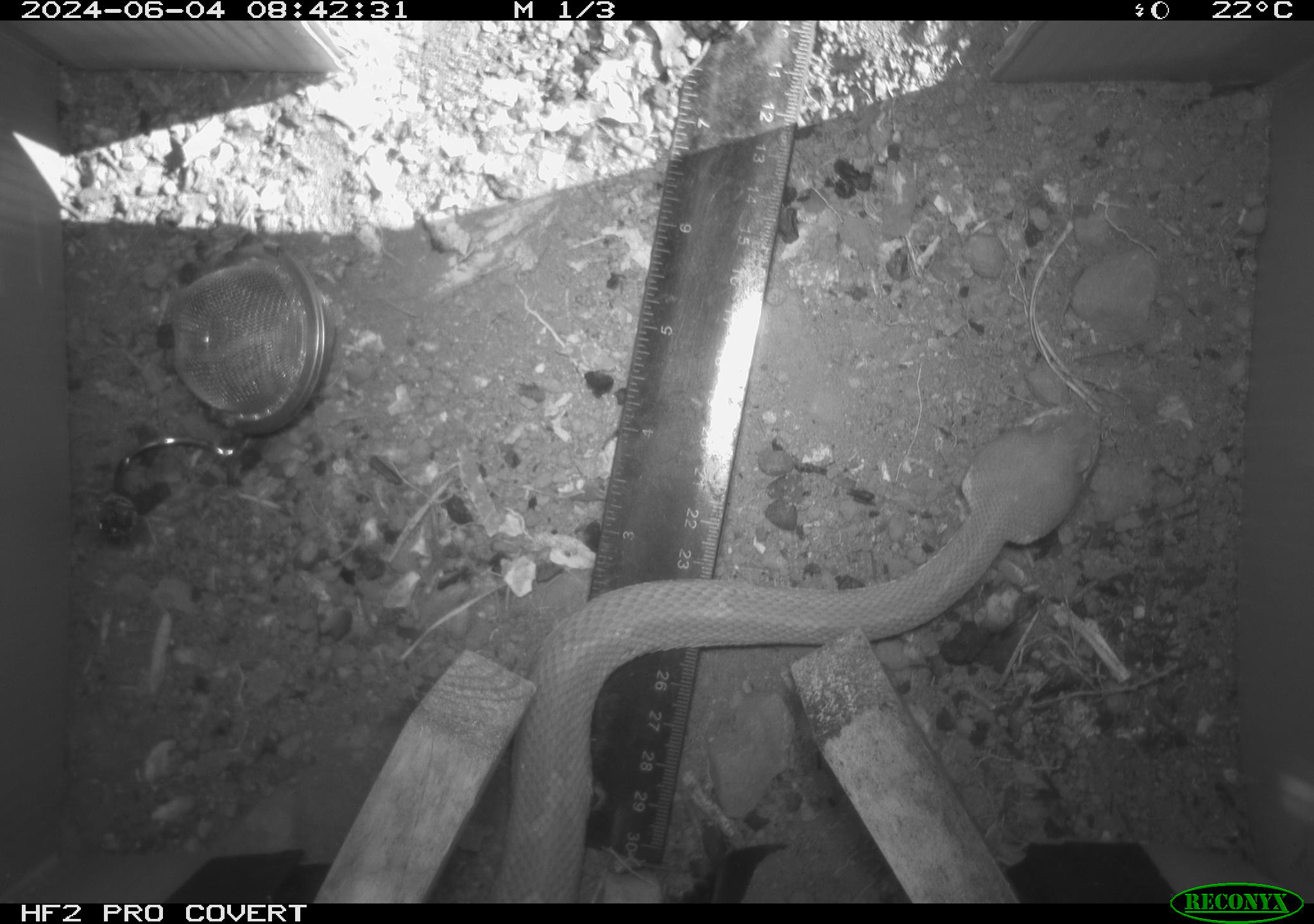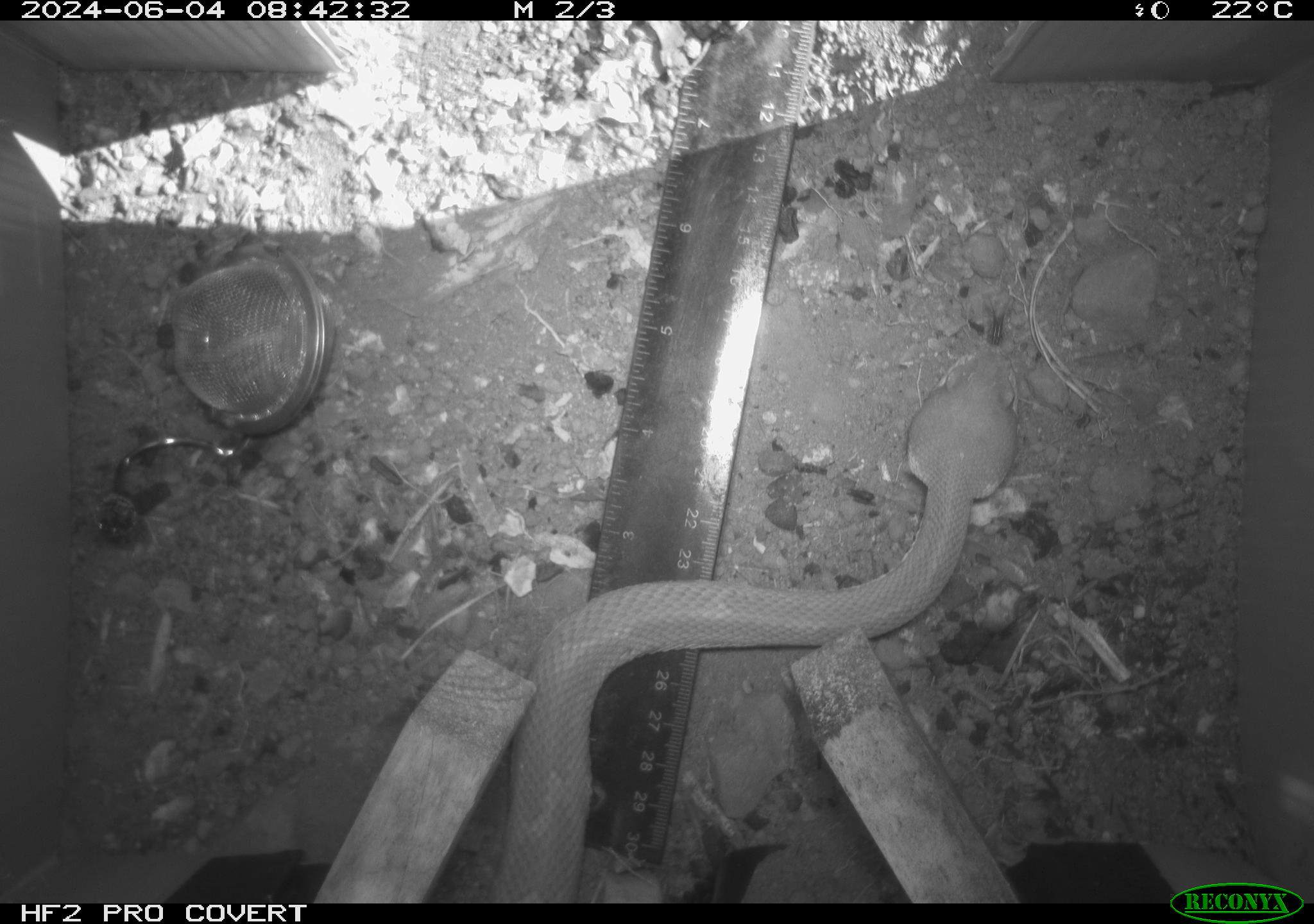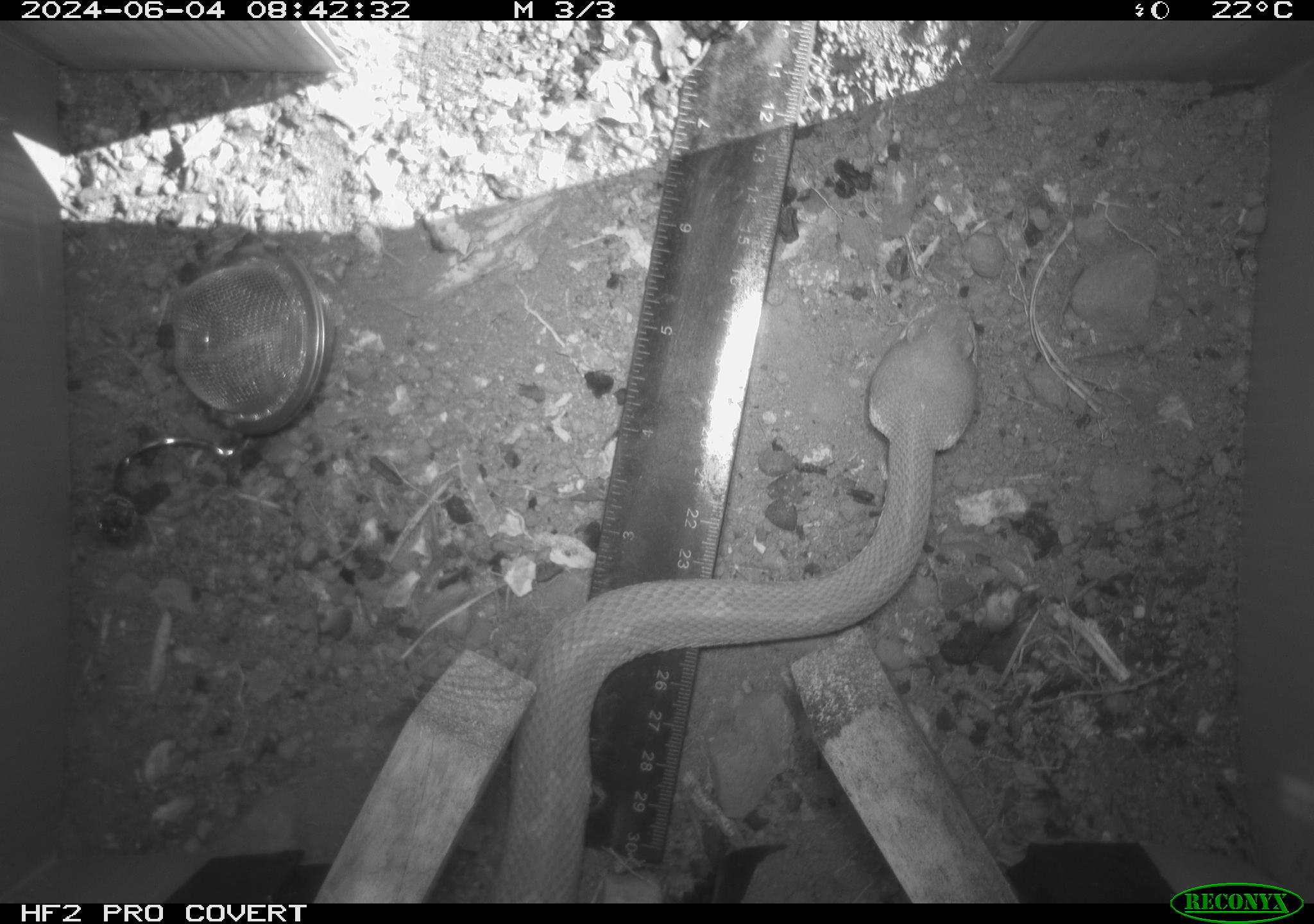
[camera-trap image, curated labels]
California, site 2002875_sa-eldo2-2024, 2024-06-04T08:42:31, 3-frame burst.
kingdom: Animalia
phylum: Chordata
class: Reptilia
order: Squamata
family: Viperidae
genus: Crotalus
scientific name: Crotalus oreganus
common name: western rattlesnake